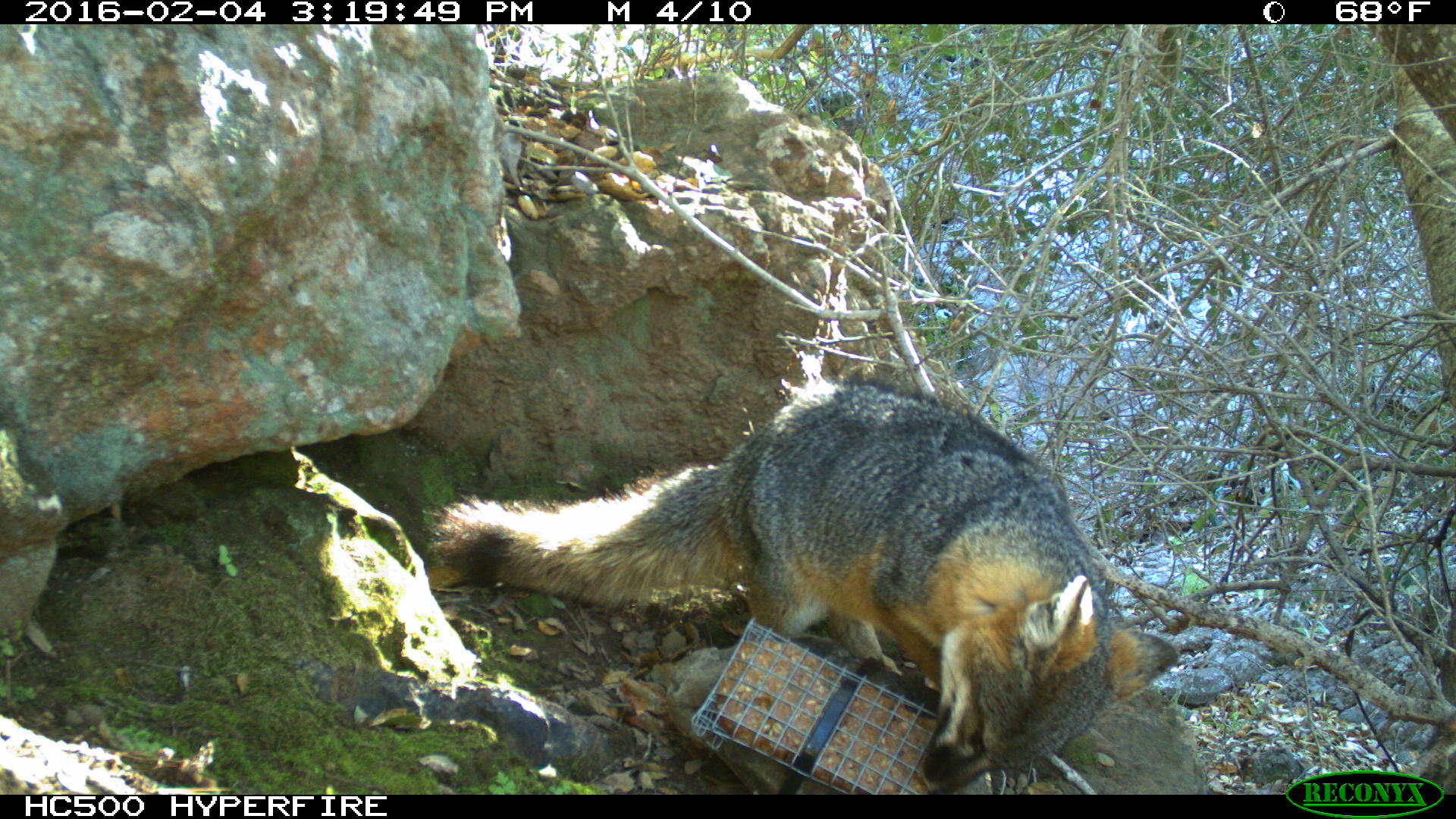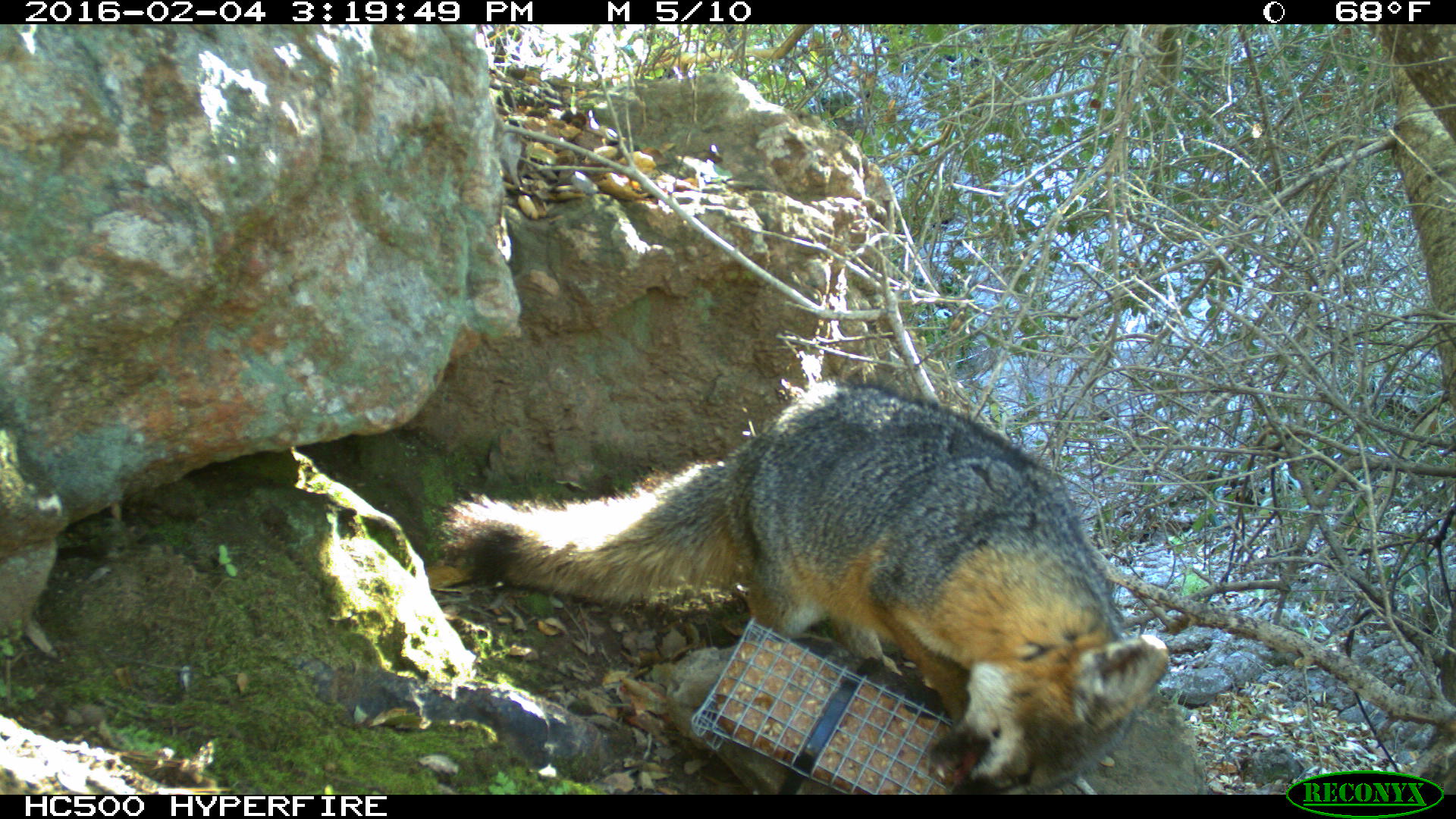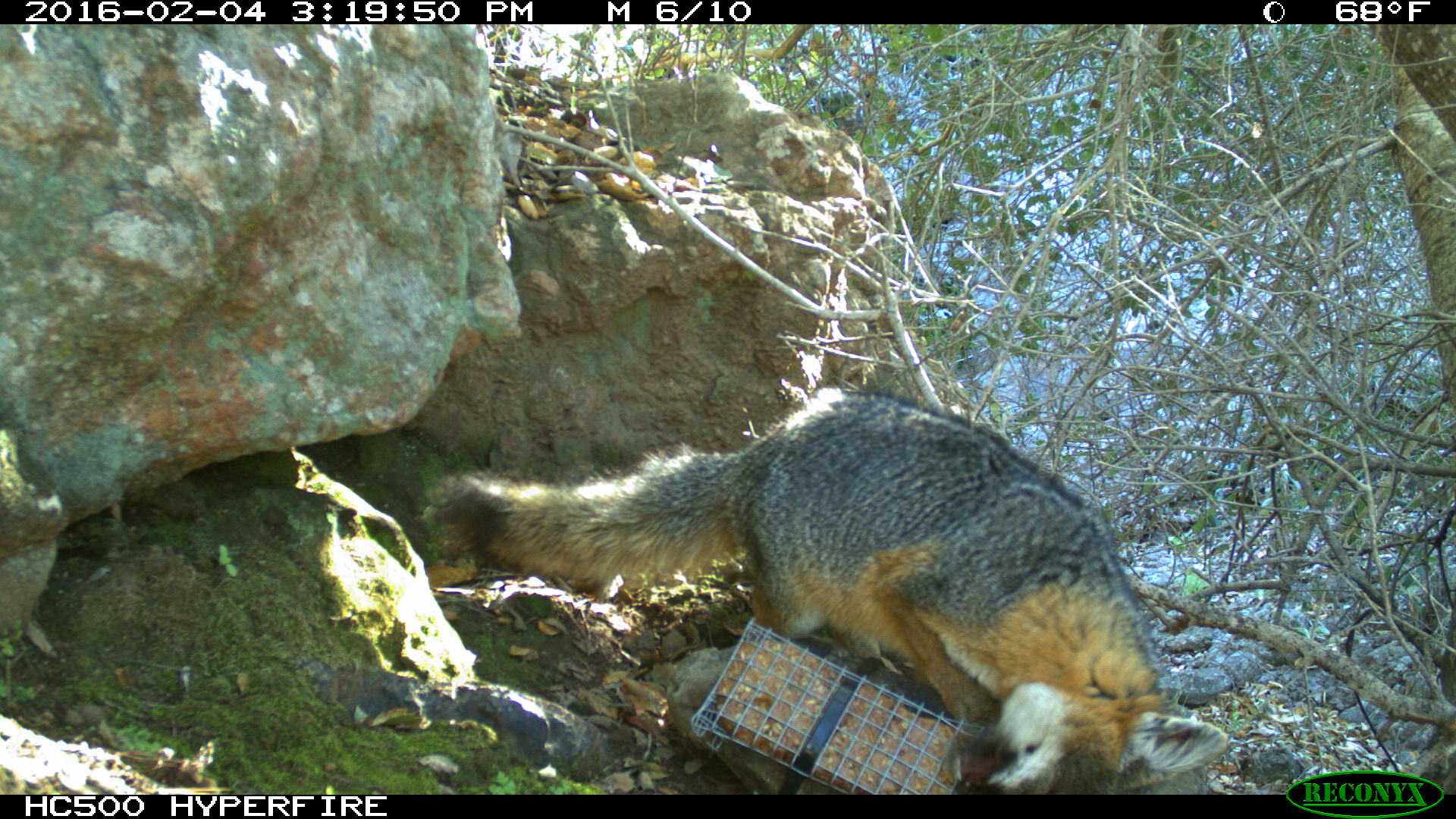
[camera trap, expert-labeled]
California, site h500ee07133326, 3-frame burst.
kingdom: Animalia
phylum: Chordata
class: Mammalia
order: Carnivora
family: Canidae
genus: Urocyon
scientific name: Urocyon littoralis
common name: island fox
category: fox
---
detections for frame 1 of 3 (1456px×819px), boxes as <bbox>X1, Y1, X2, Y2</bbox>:
fox: <bbox>425, 376, 1181, 795</bbox>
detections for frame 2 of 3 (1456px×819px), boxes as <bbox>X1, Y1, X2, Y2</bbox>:
fox: <bbox>431, 377, 1169, 795</bbox>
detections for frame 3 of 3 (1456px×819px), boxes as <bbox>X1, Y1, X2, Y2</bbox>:
fox: <bbox>434, 385, 1226, 793</bbox>